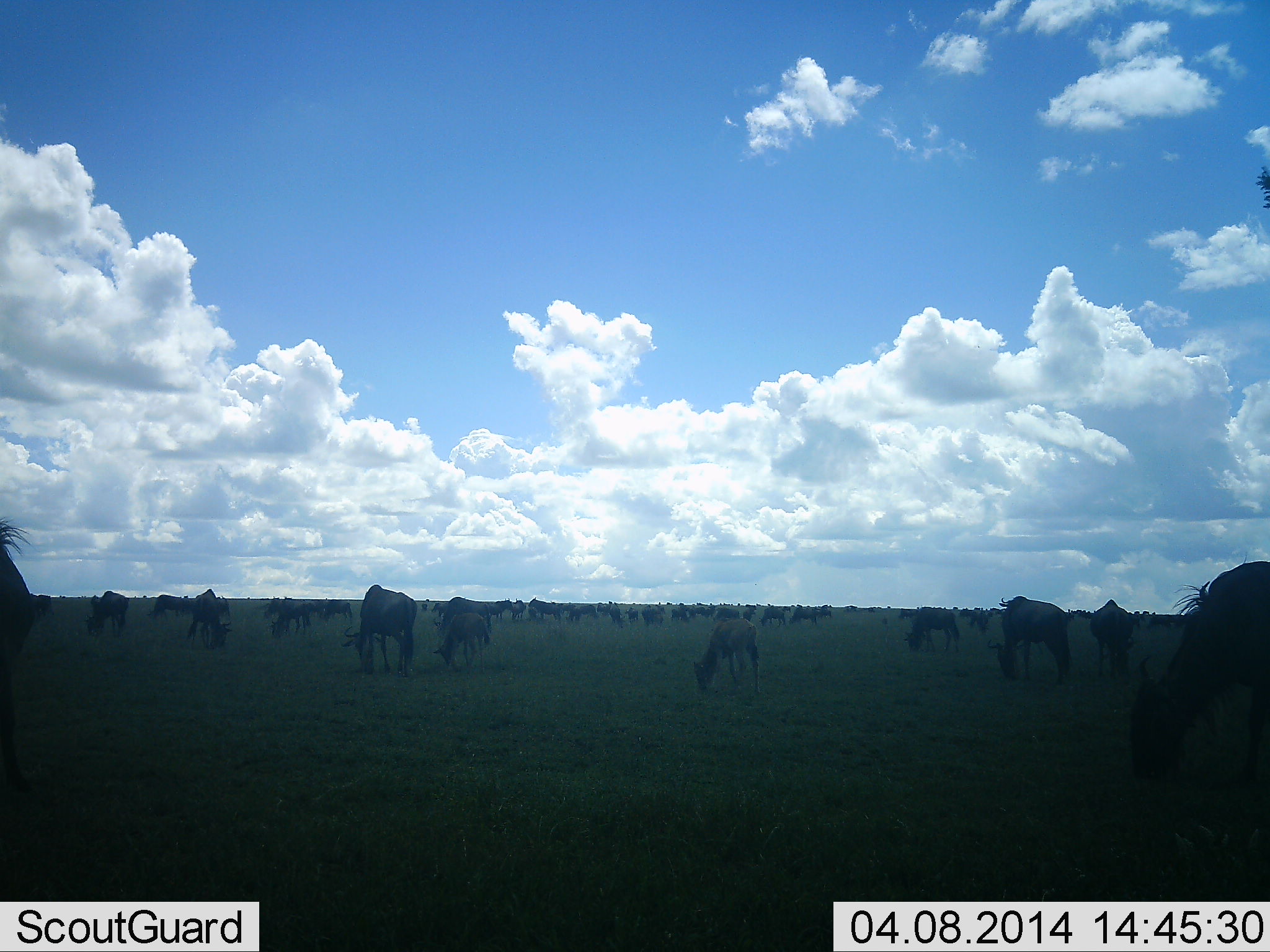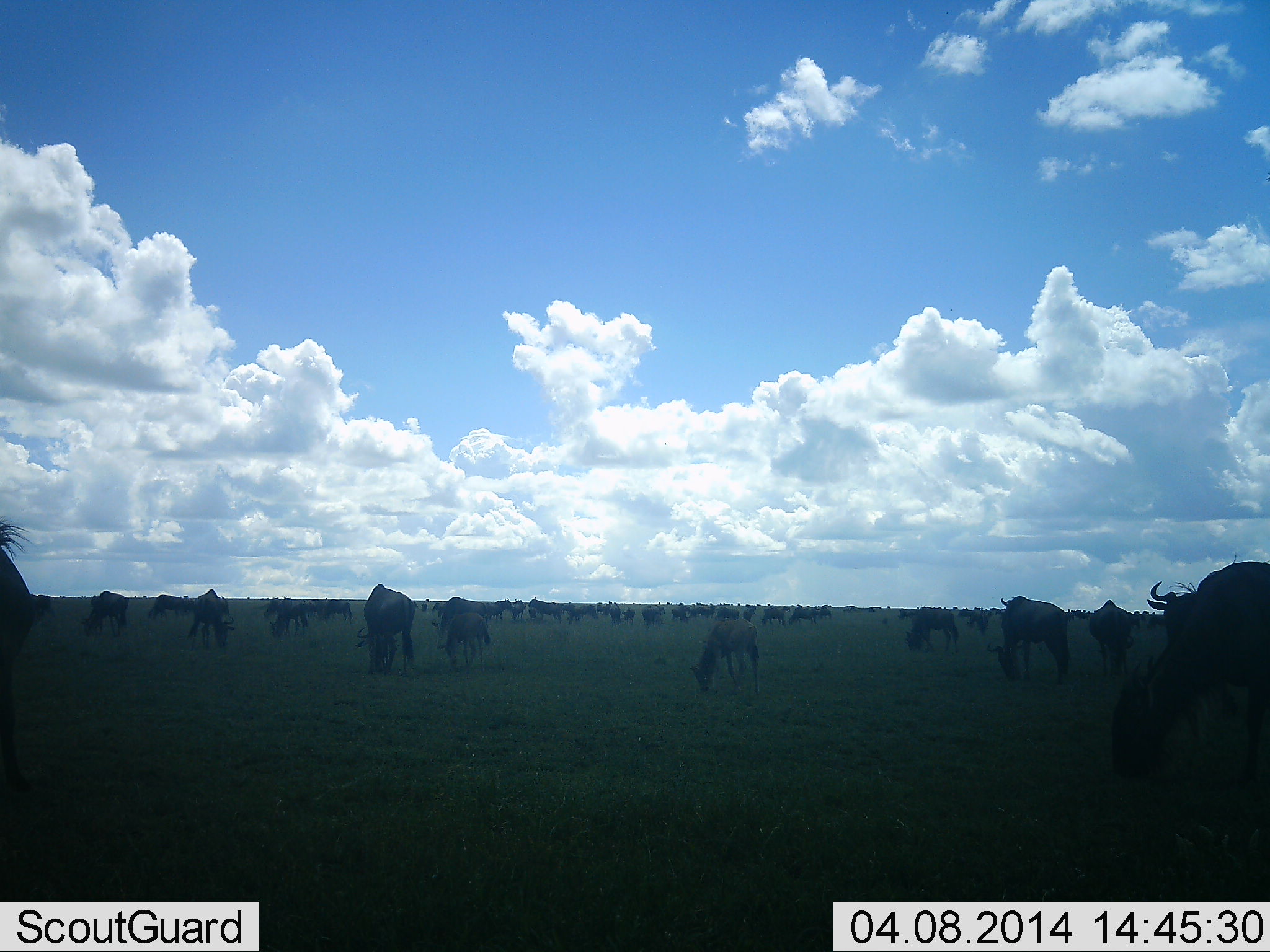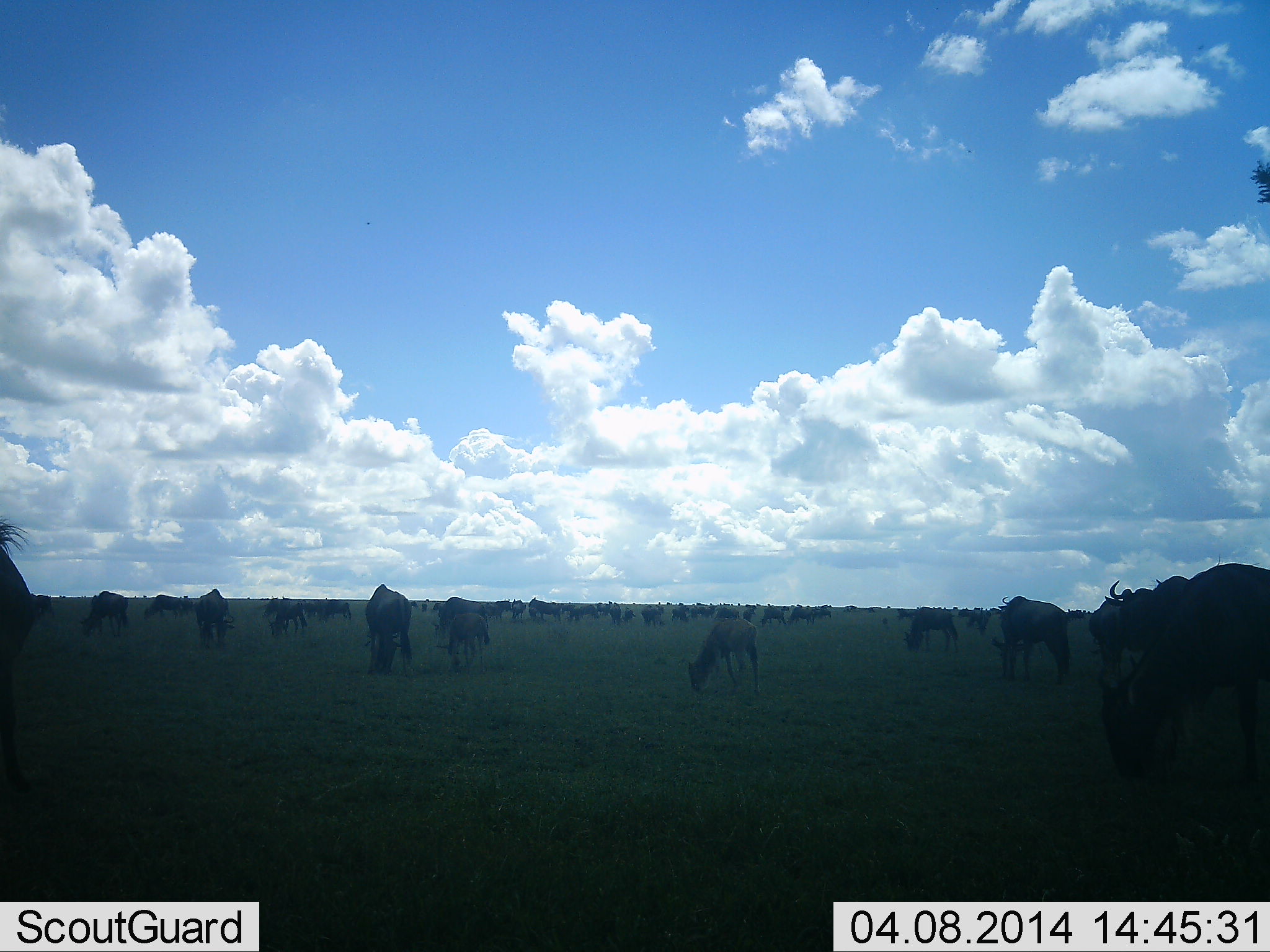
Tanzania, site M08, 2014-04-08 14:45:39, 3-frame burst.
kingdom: Animalia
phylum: Chordata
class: Mammalia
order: Artiodactyla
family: Bovidae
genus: Connochaetes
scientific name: Connochaetes taurinus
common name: blue wildebeest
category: wildebeest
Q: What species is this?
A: Wildebeest (blue wildebeest) (Connochaetes taurinus).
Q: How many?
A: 51+.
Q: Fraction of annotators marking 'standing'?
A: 30%.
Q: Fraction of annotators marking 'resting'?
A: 20%.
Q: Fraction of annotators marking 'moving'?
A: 40%.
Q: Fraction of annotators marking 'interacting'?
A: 20%.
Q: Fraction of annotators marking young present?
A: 50%.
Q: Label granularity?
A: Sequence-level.